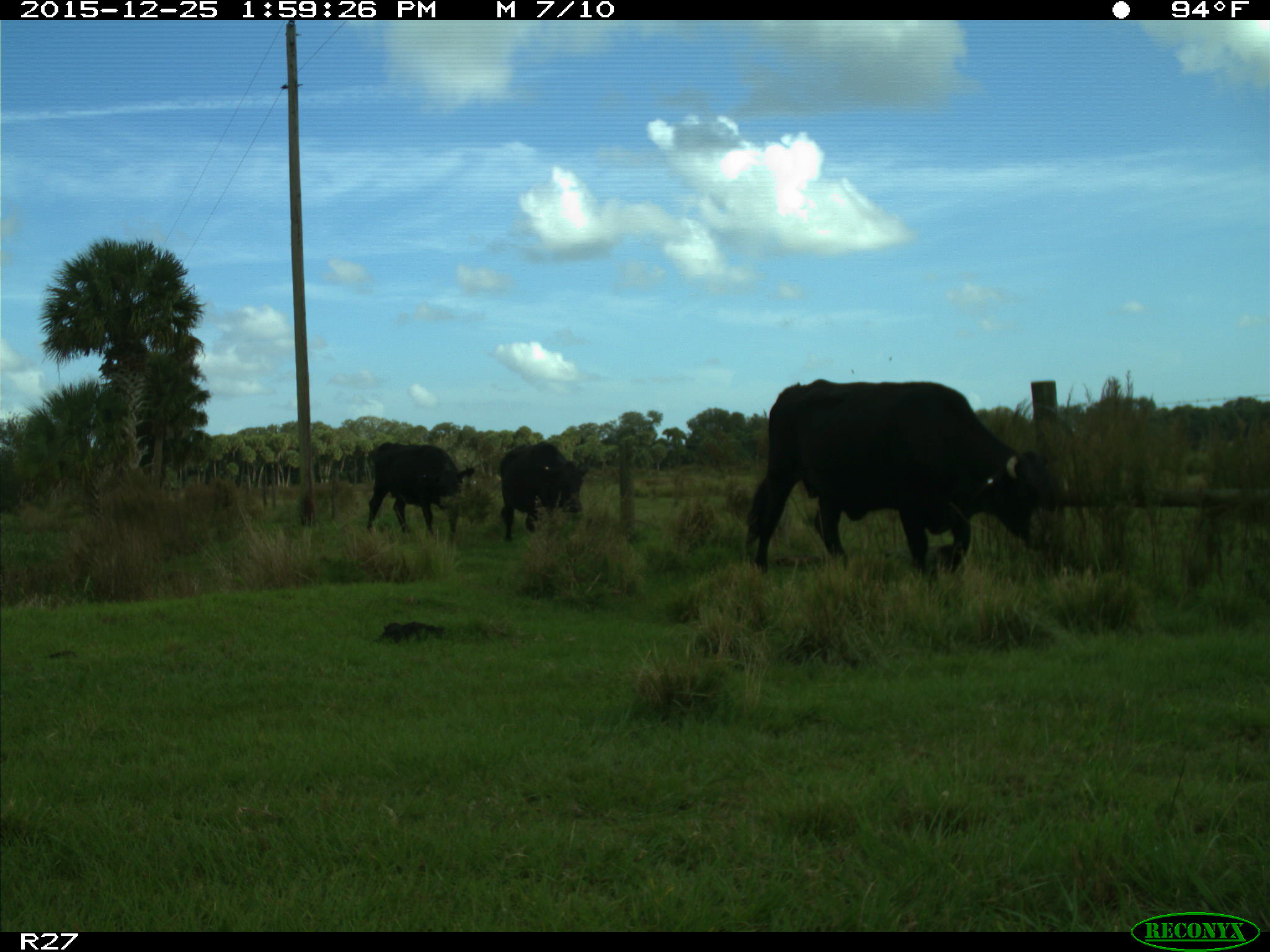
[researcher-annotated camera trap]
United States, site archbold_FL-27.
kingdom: Animalia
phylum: Chordata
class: Mammalia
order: Artiodactyla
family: Bovidae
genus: Bos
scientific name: Bos taurus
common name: domestic cow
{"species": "Bos taurus (domestic cow)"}